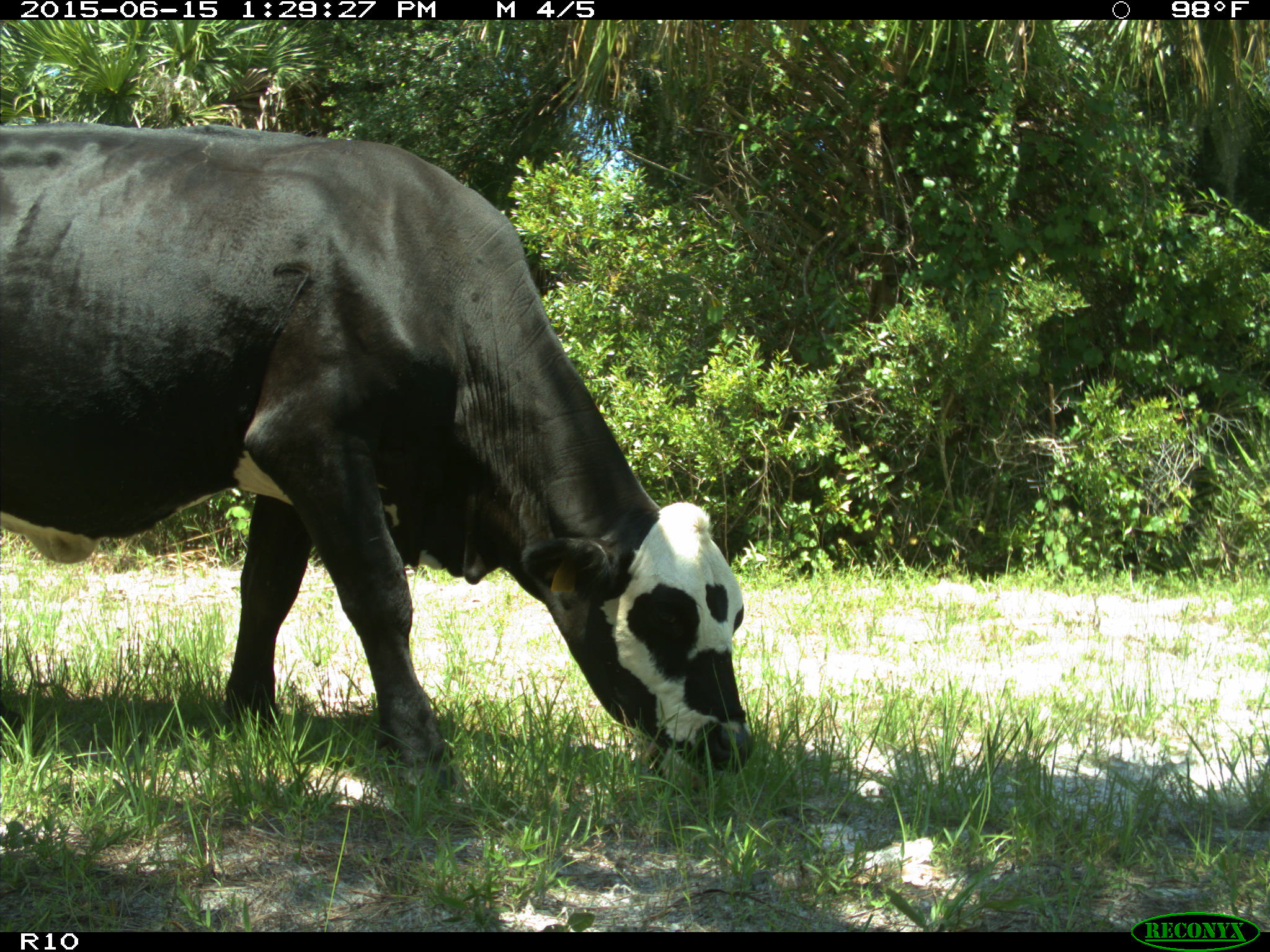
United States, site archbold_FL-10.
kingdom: Animalia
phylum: Chordata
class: Mammalia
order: Artiodactyla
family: Bovidae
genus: Bos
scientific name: Bos taurus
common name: domestic cow